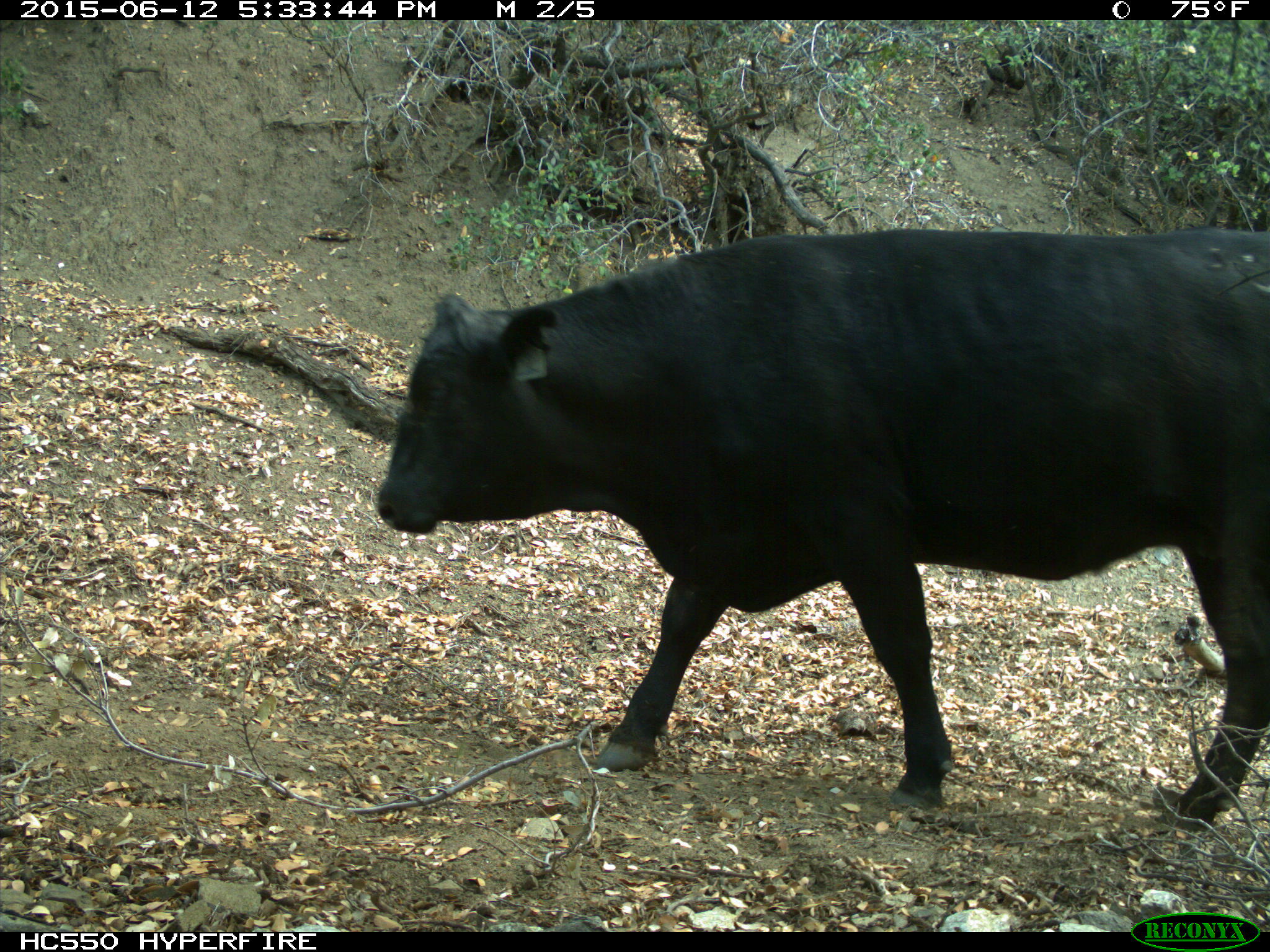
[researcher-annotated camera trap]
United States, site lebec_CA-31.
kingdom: Animalia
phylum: Chordata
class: Mammalia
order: Artiodactyla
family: Bovidae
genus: Bos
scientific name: Bos taurus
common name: domestic cow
Bos taurus (domestic cow).